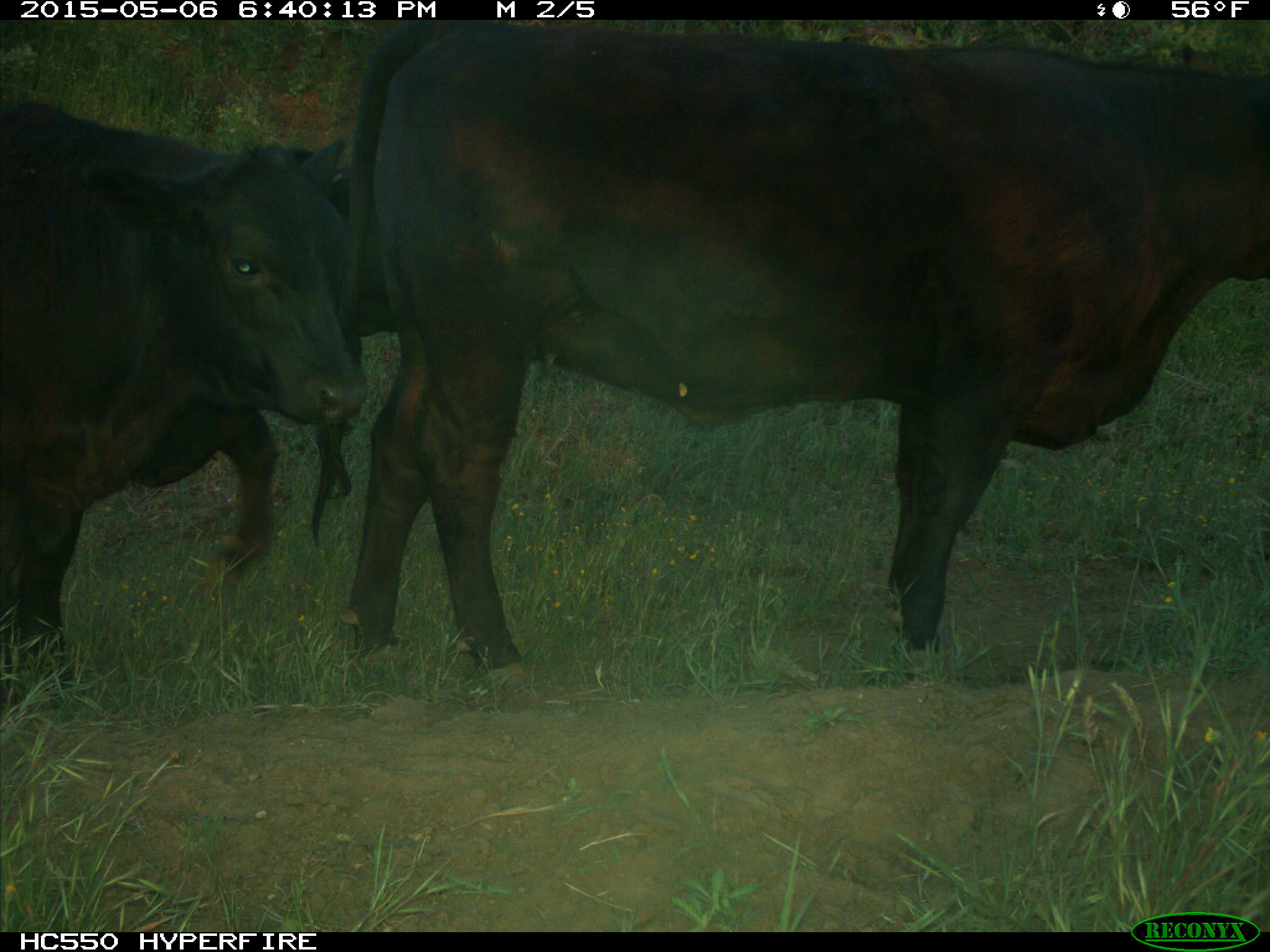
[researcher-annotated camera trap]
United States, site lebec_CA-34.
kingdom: Animalia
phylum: Chordata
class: Mammalia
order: Artiodactyla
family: Bovidae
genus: Bos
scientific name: Bos taurus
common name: domestic cow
Bos taurus (domestic cow).